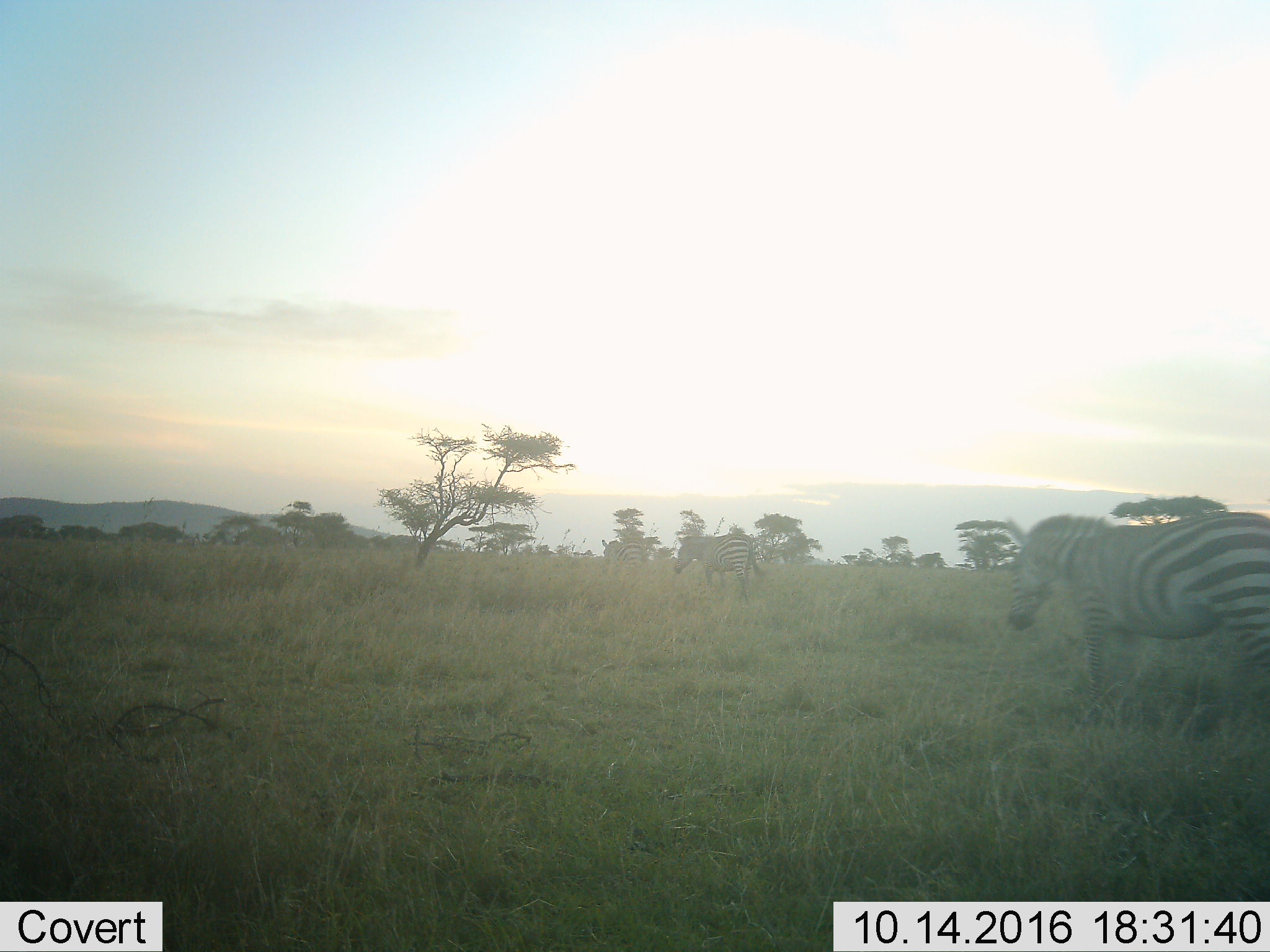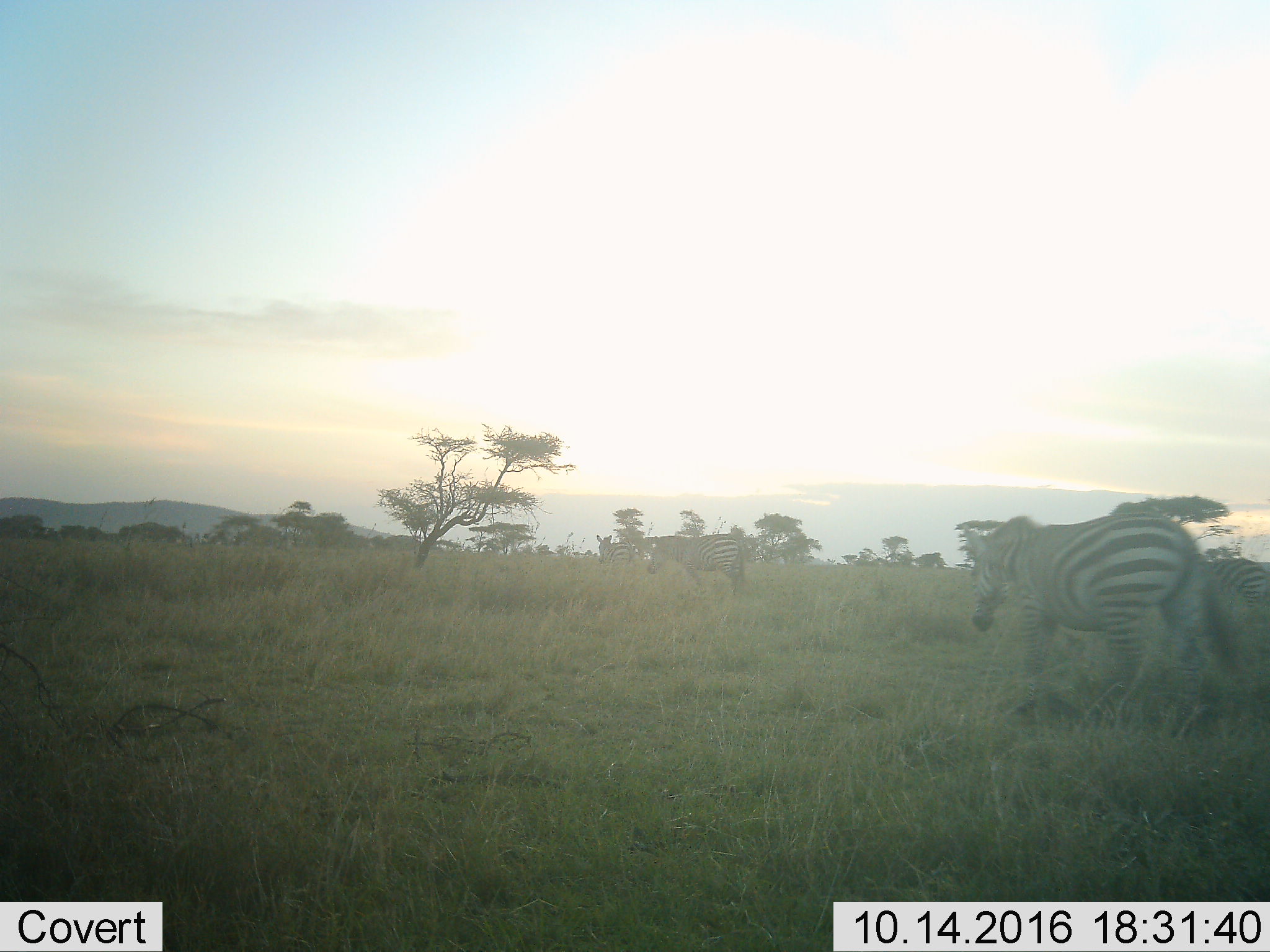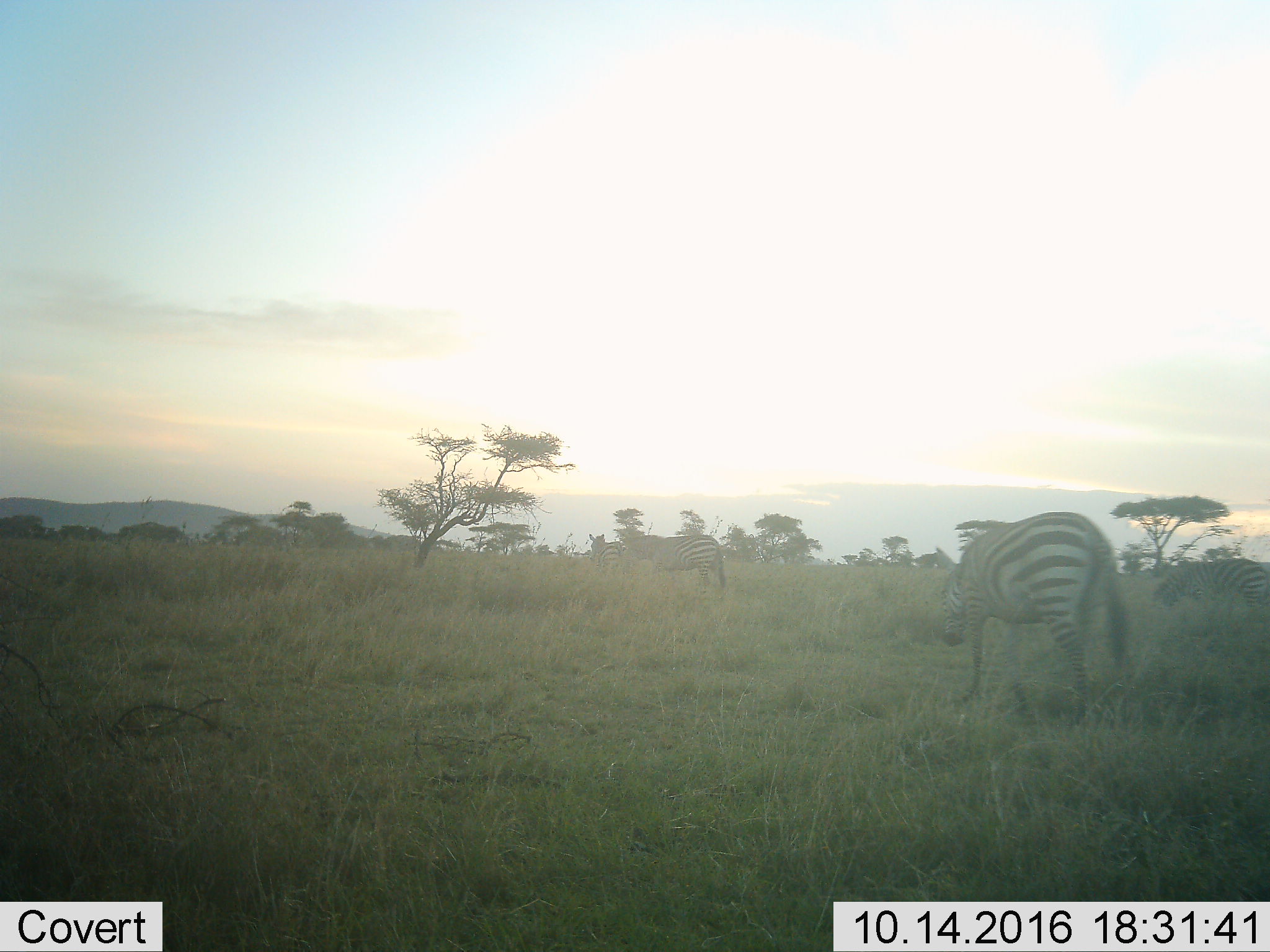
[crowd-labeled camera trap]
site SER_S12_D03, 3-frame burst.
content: unidentified animal